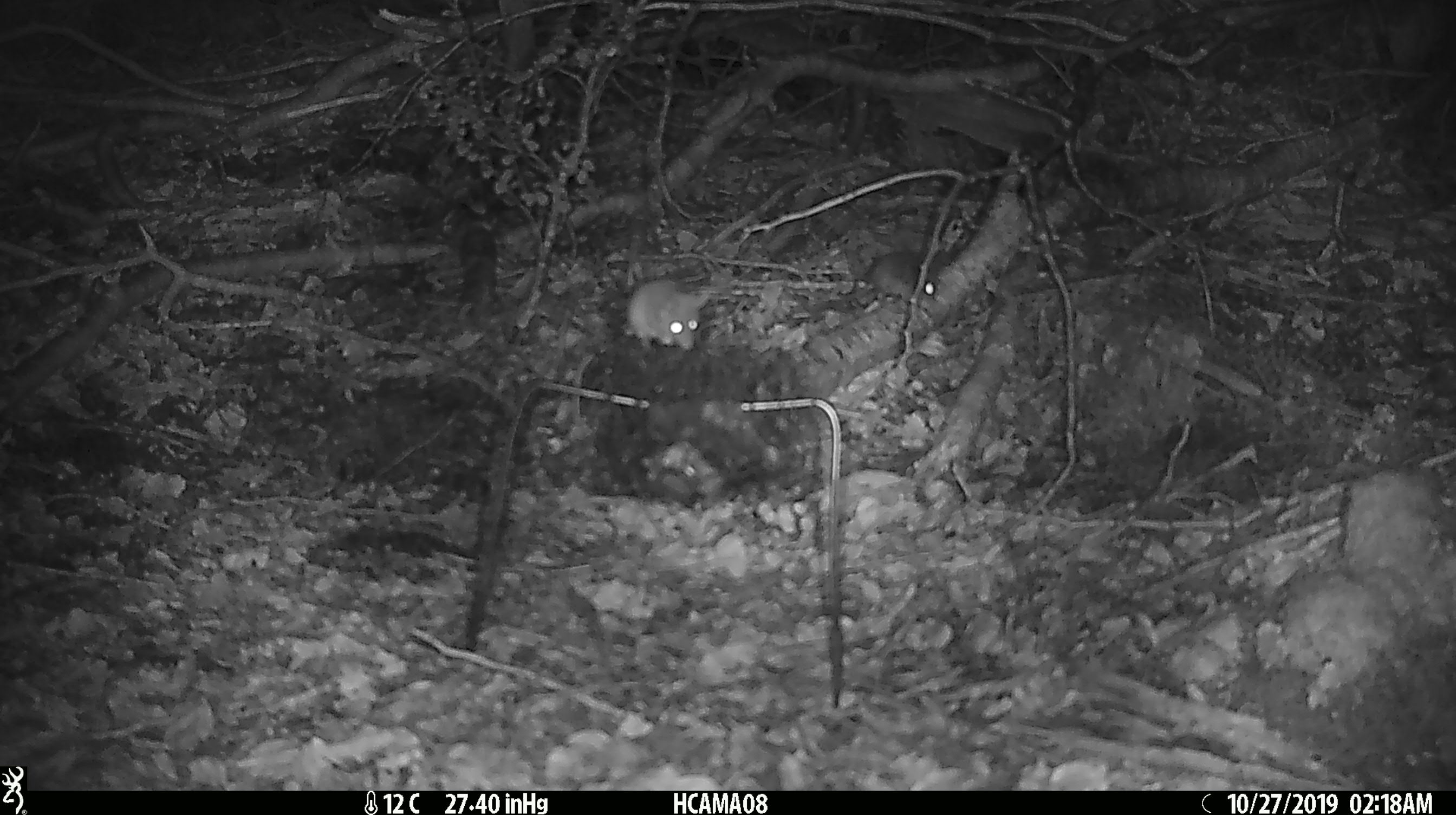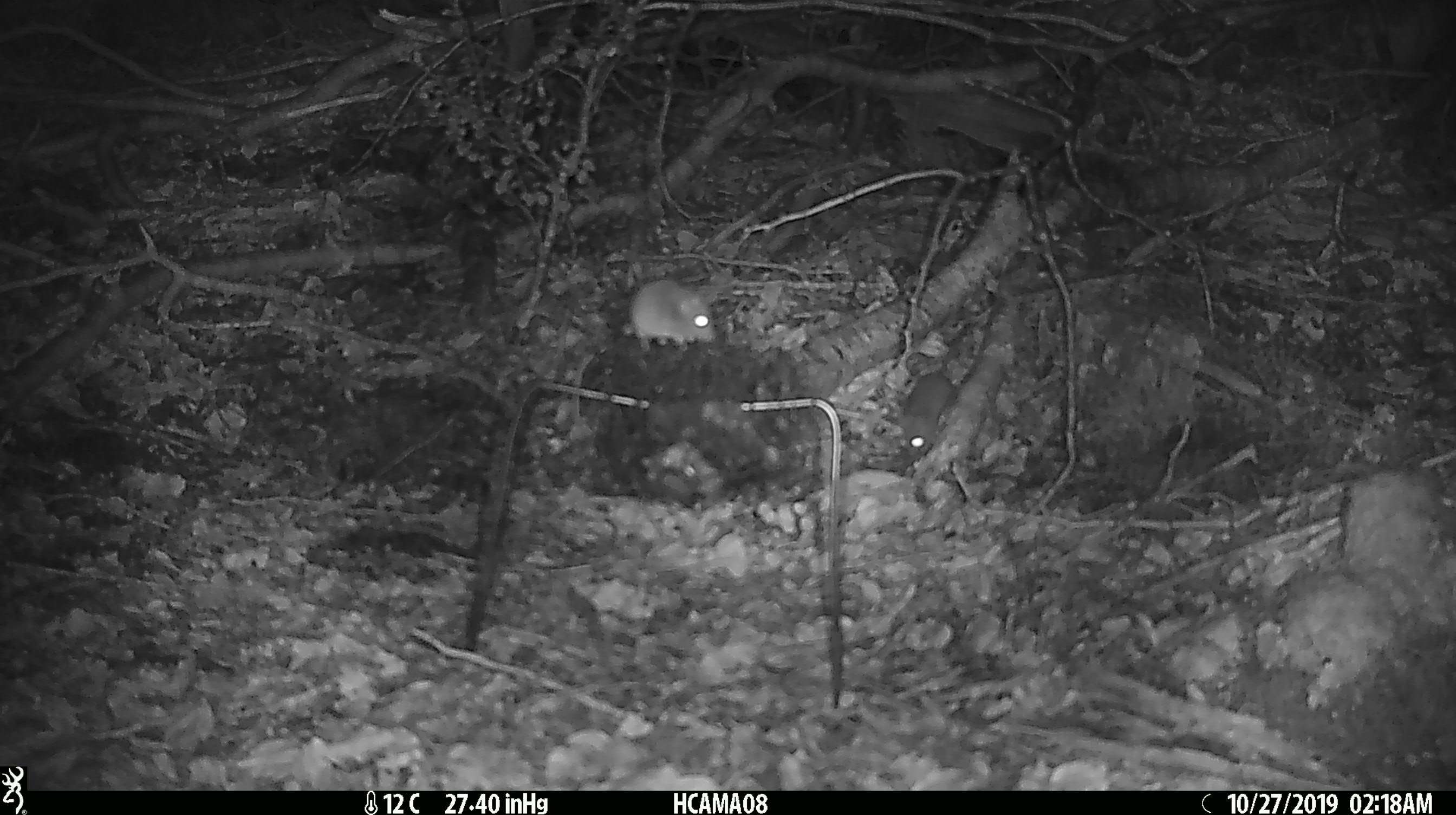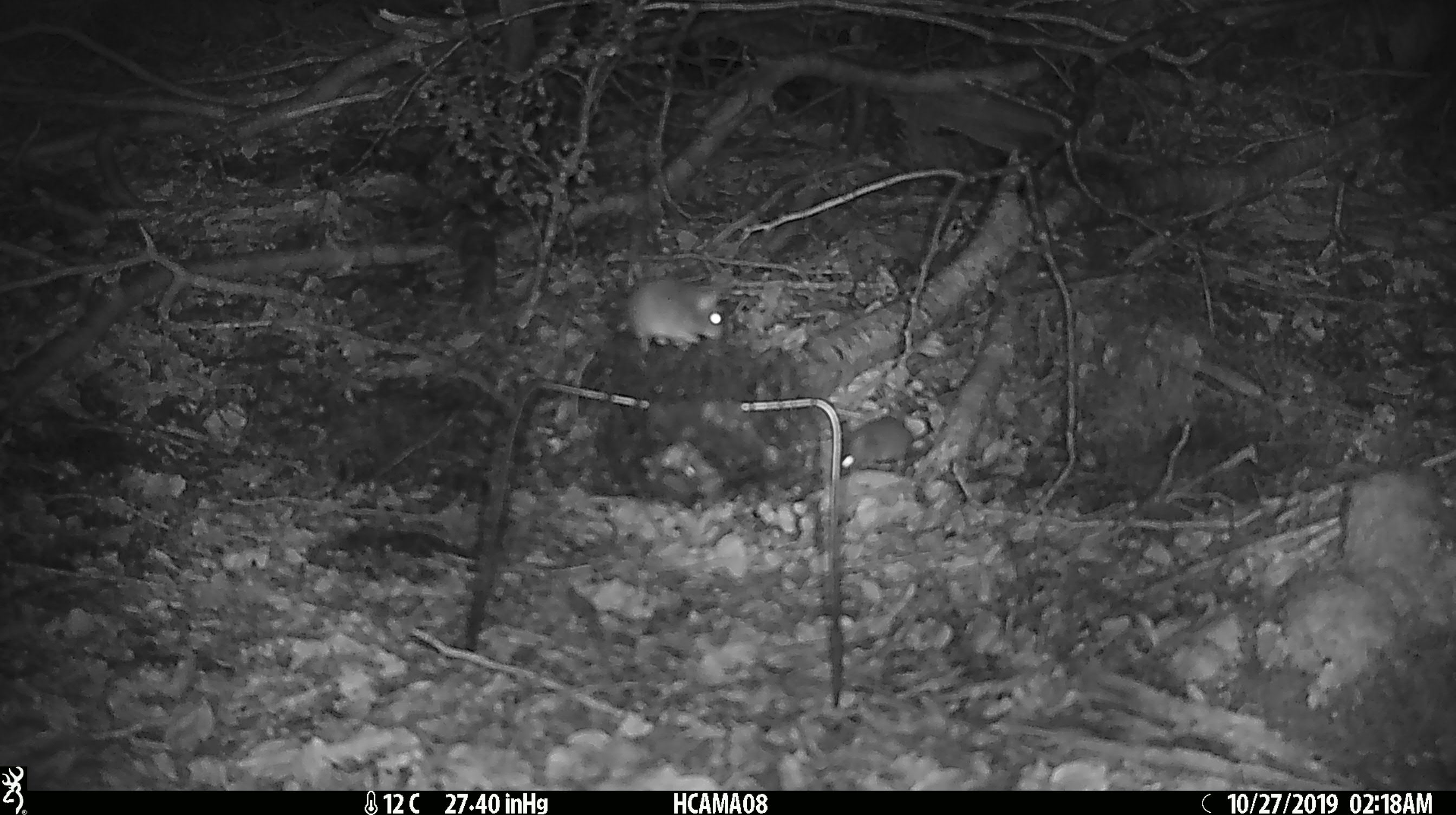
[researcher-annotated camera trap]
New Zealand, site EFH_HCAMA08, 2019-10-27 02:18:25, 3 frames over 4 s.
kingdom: Animalia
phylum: Chordata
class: Mammalia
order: Rodentia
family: Muridae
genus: Mus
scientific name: Mus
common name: mouse